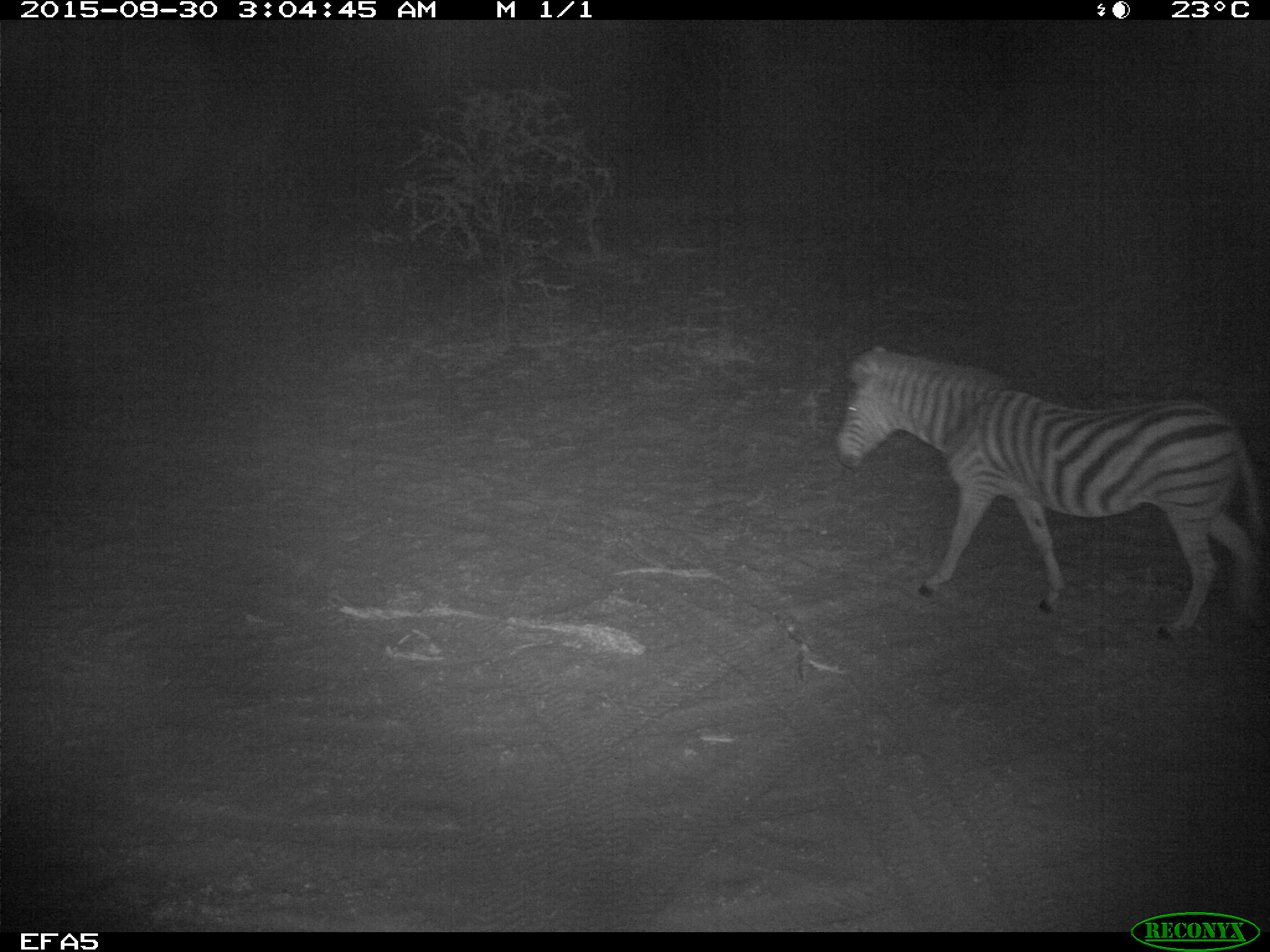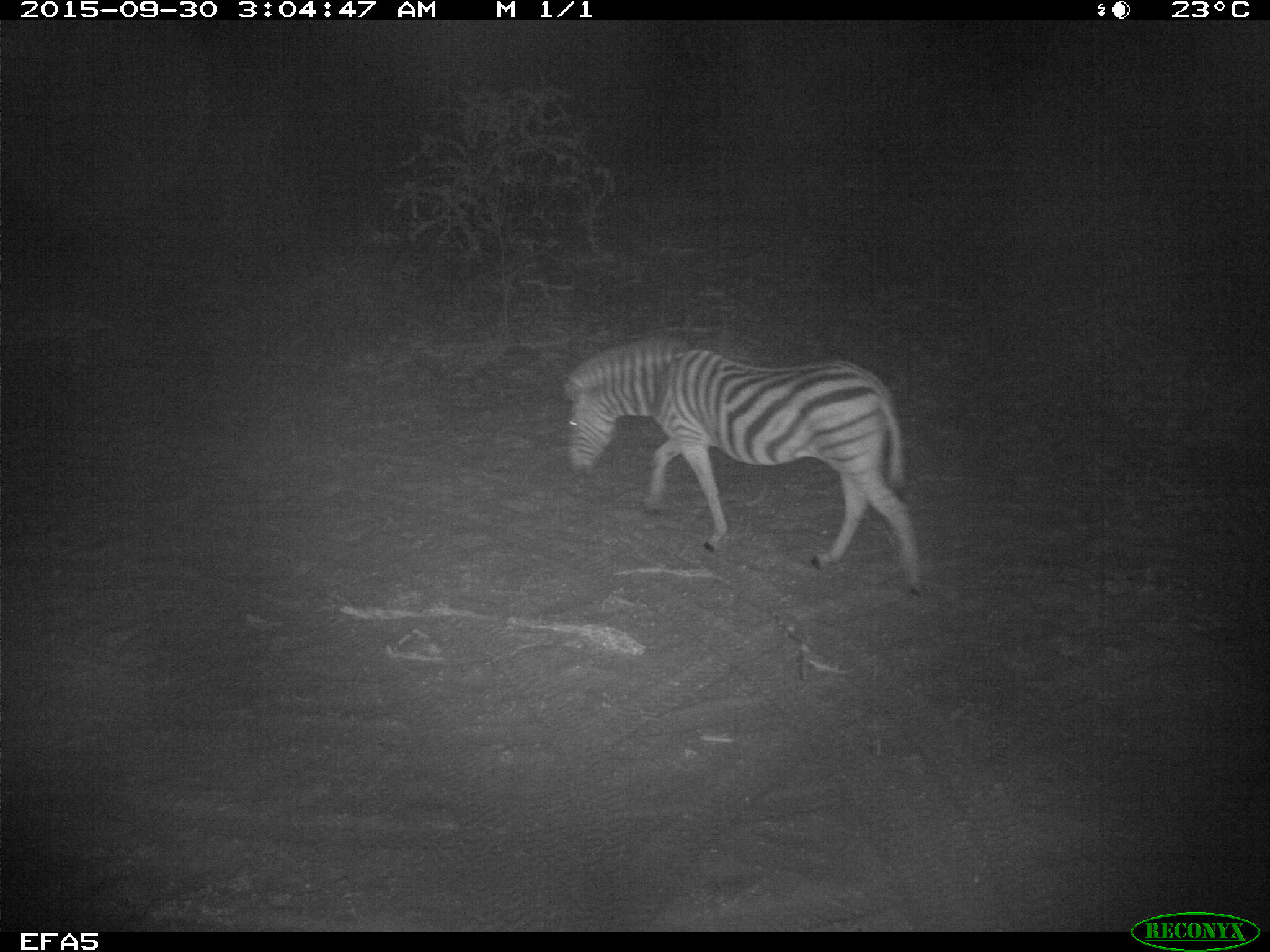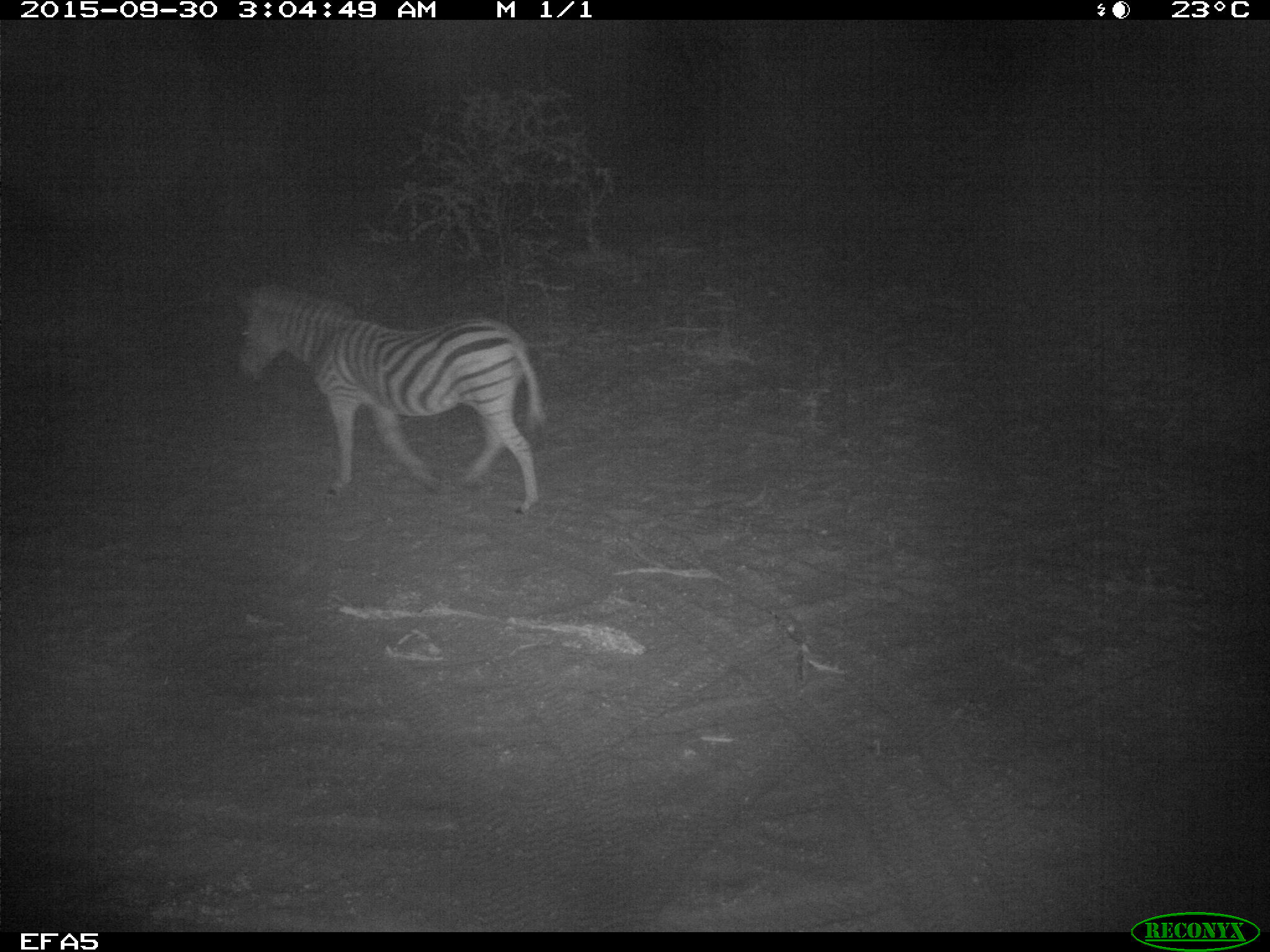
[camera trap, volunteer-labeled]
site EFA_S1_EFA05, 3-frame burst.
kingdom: Animalia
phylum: Chordata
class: Mammalia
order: Perissodactyla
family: Equidae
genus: Equus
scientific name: Equus quagga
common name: plains zebra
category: zebraplains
Zebraplains (plains zebra) (Equus quagga), count 1. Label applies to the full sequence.